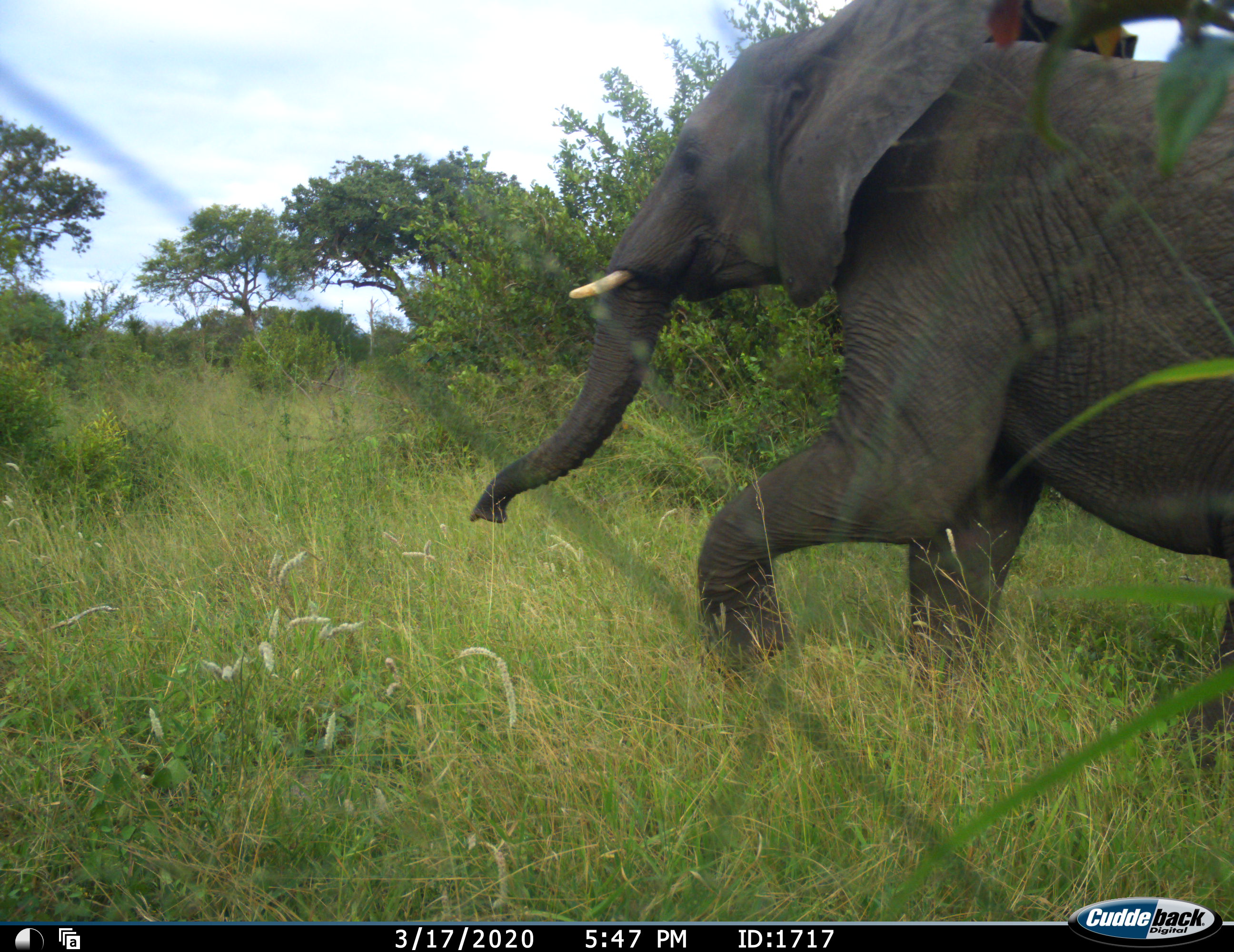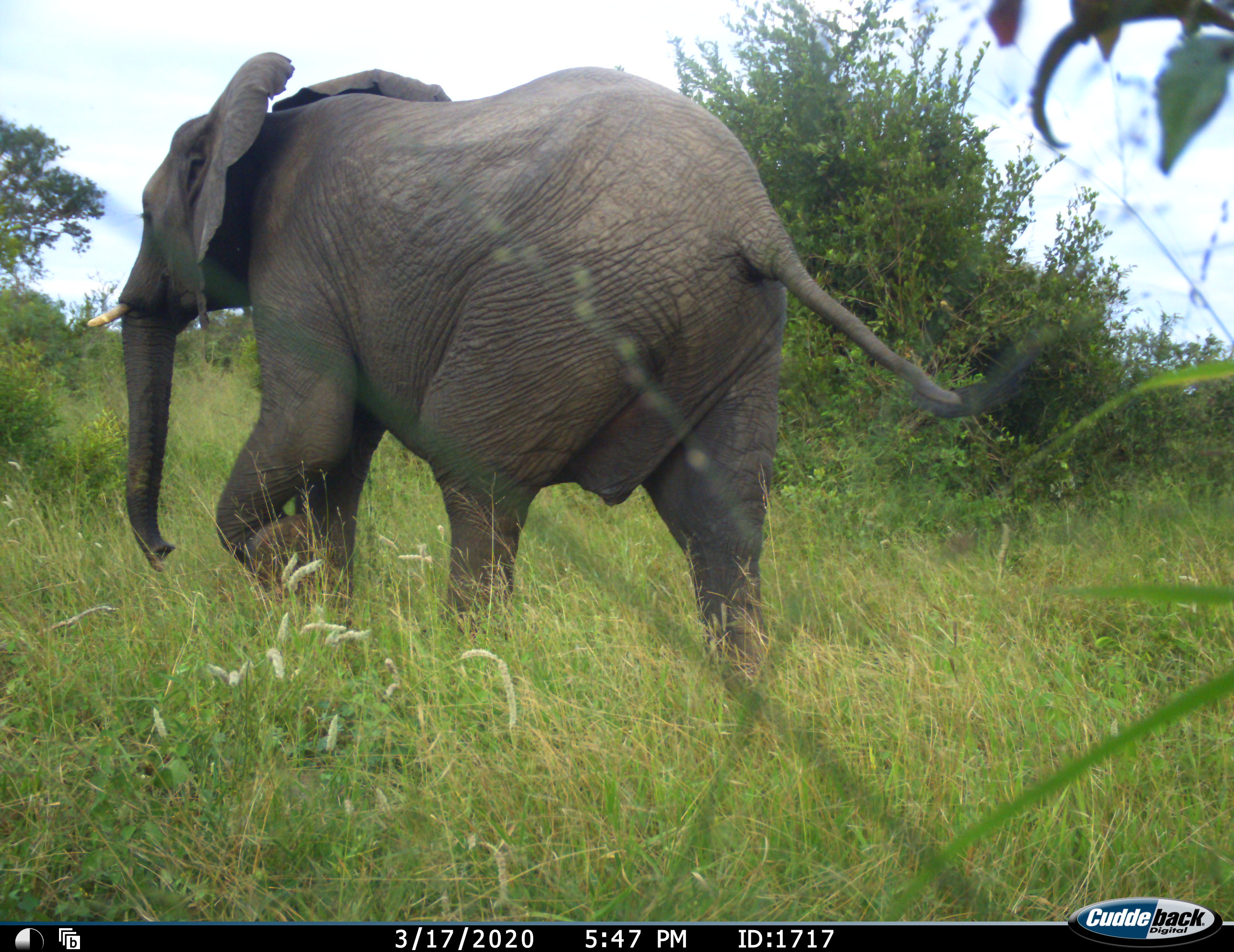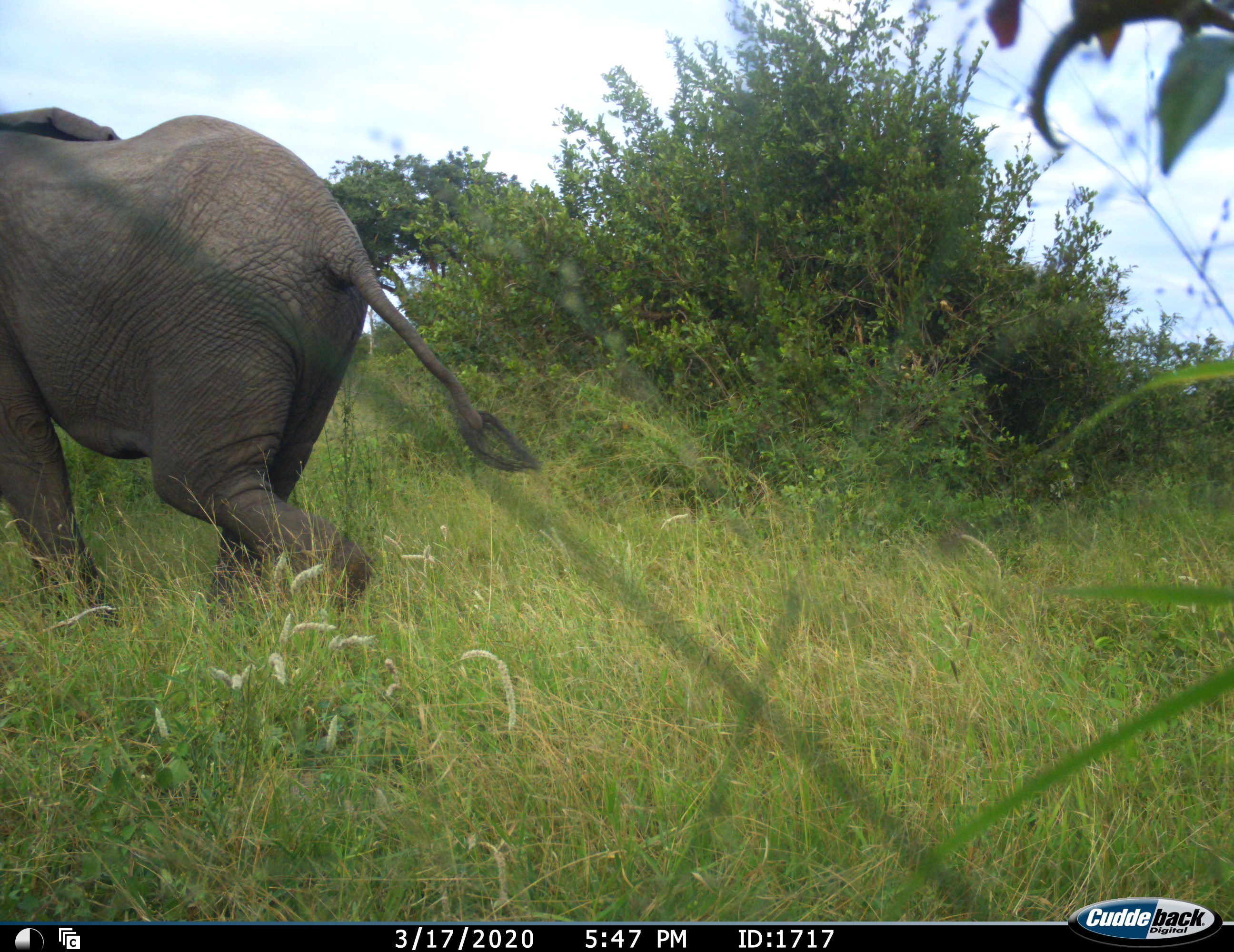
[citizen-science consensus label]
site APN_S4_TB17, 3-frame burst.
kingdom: Animalia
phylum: Chordata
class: Mammalia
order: Proboscidea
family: Elephantidae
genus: Loxodonta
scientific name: Loxodonta africana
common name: african bush elephant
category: elephant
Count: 1.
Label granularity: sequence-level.